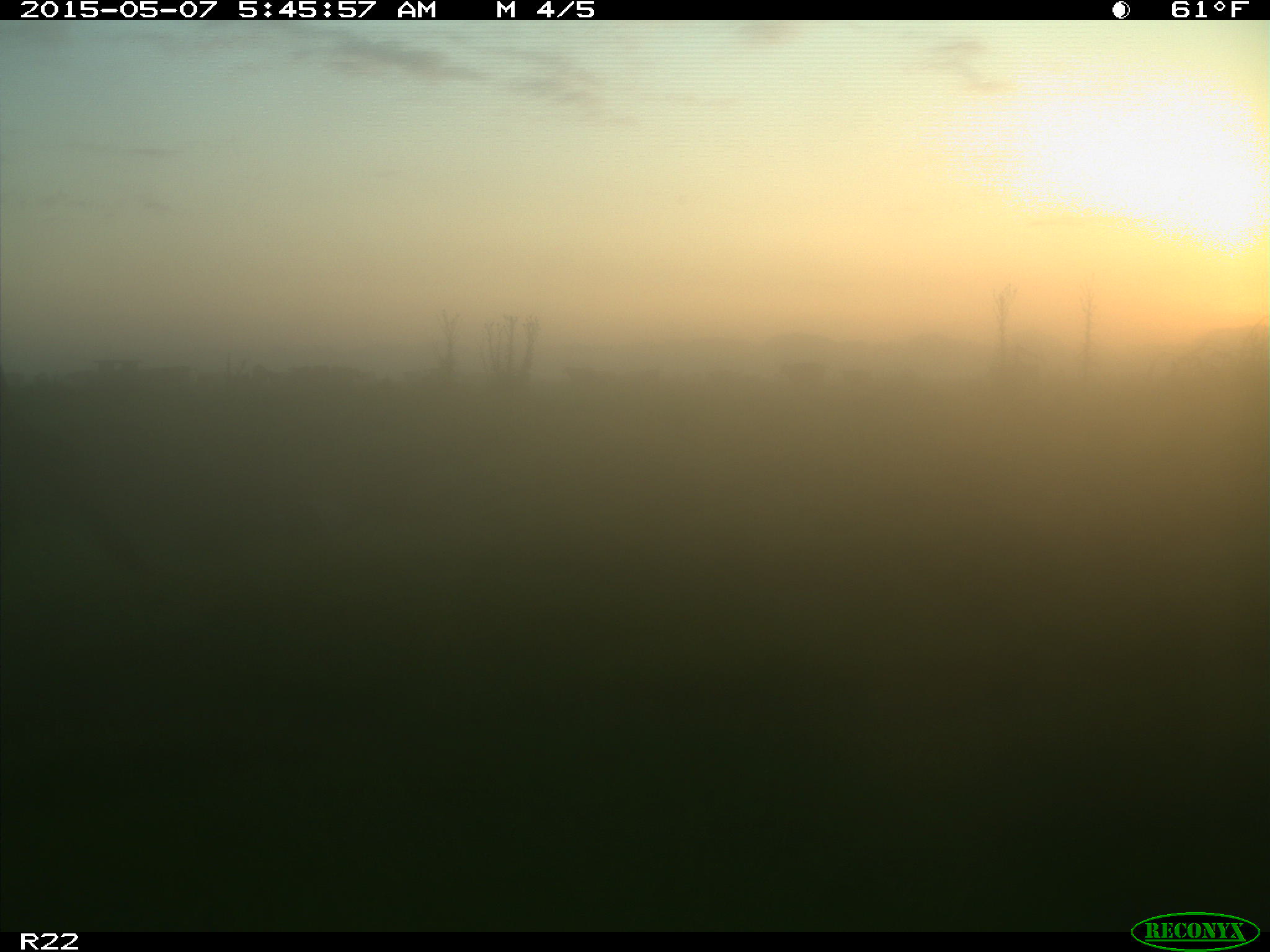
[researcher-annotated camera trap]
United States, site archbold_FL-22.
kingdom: Animalia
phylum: Chordata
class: Mammalia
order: Artiodactyla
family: Bovidae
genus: Bos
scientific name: Bos taurus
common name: domestic cow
Bos taurus (domestic cow).